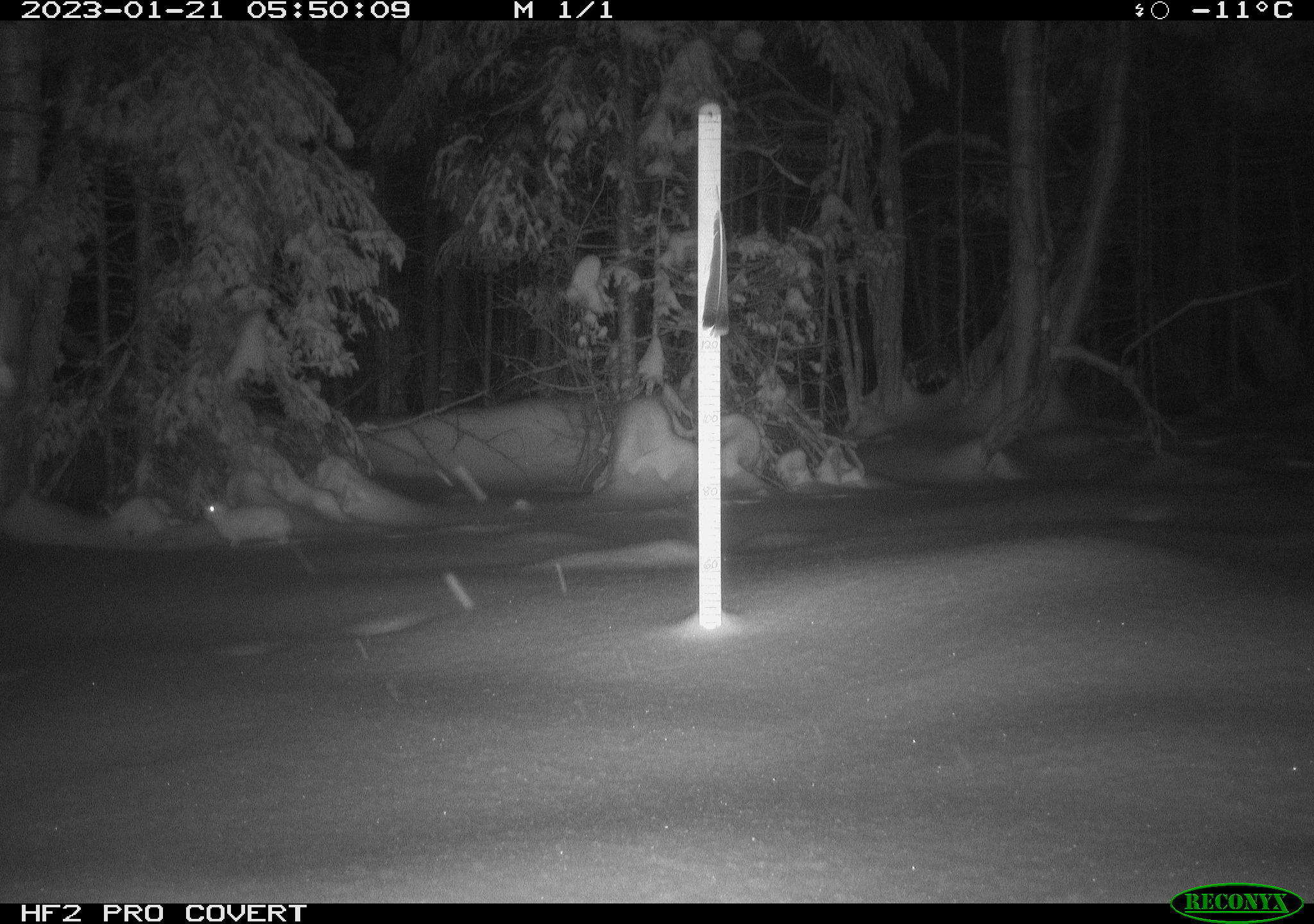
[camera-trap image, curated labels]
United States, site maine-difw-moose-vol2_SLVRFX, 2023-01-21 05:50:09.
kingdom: Animalia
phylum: Chordata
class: Mammalia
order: Lagomorpha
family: Leporidae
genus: Lepus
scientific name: Lepus americanus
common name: snowshoe hare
Snowshoe hare (Lepus americanus).